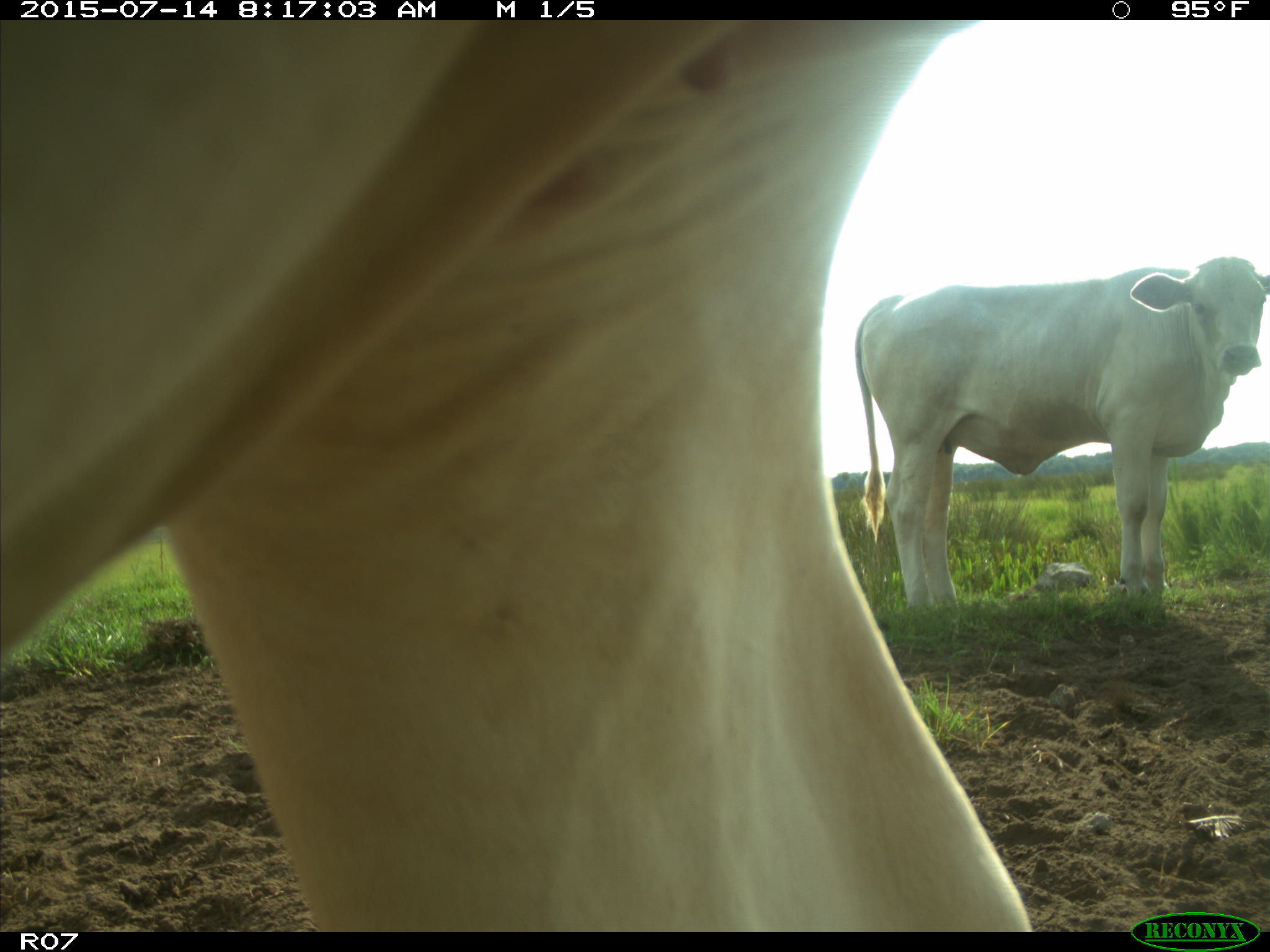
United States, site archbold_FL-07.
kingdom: Animalia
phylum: Chordata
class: Mammalia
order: Artiodactyla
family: Bovidae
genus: Bos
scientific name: Bos taurus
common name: domestic cow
Bos taurus (domestic cow).